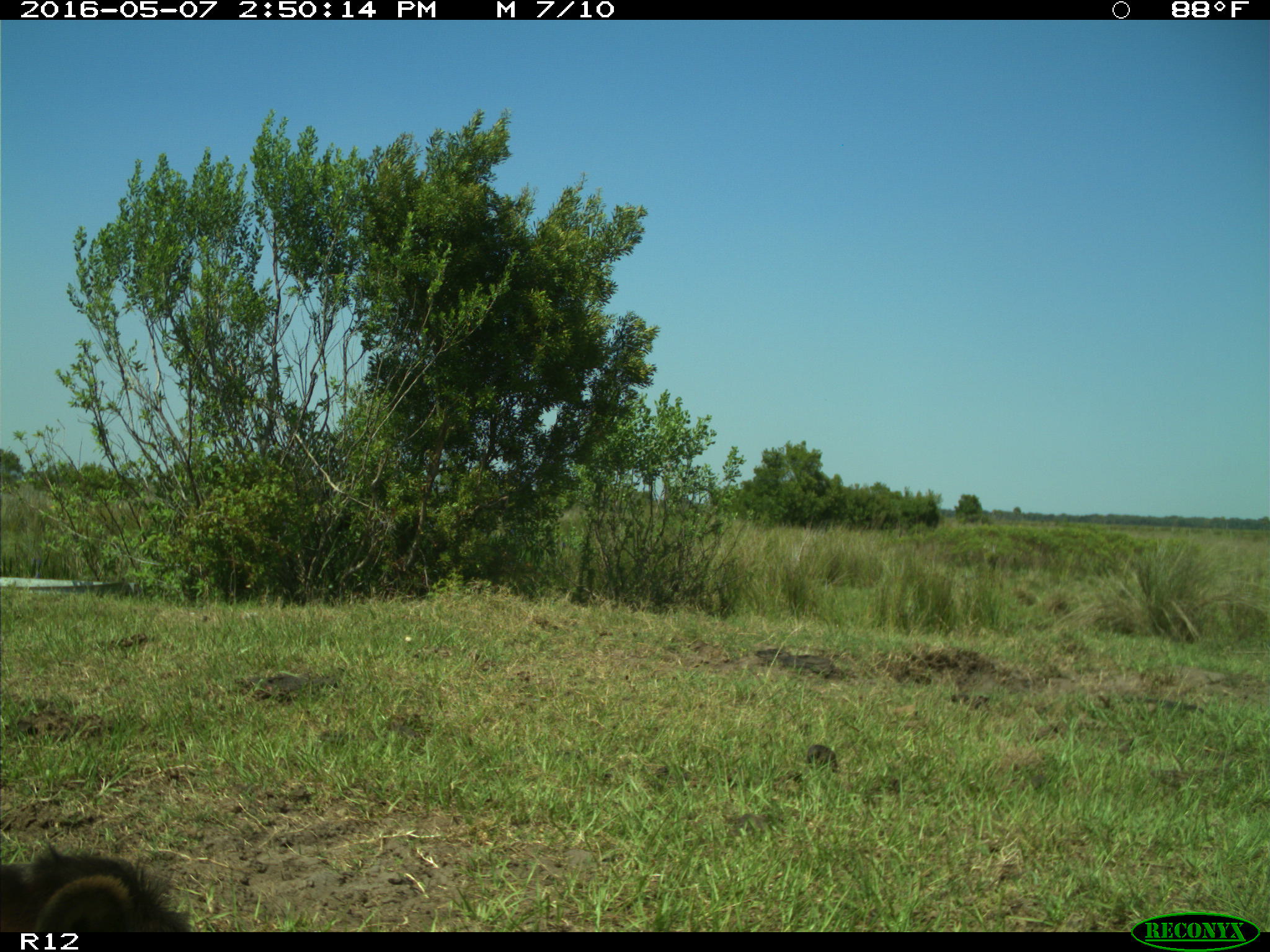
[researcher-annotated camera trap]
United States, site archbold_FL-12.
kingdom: Animalia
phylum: Chordata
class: Mammalia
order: Artiodactyla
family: Bovidae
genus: Bos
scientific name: Bos taurus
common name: domestic cow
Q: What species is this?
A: Bos taurus (domestic cow).